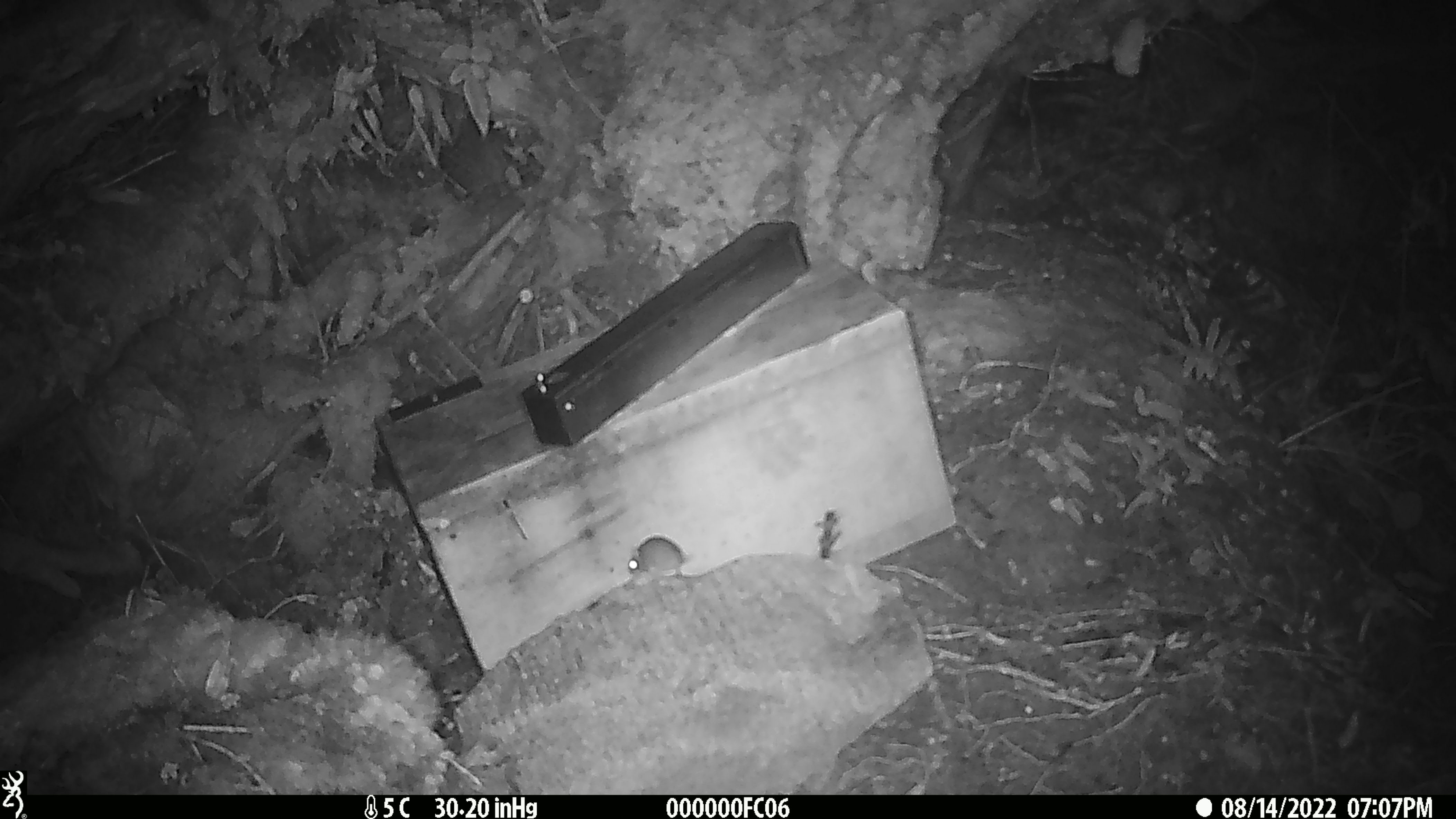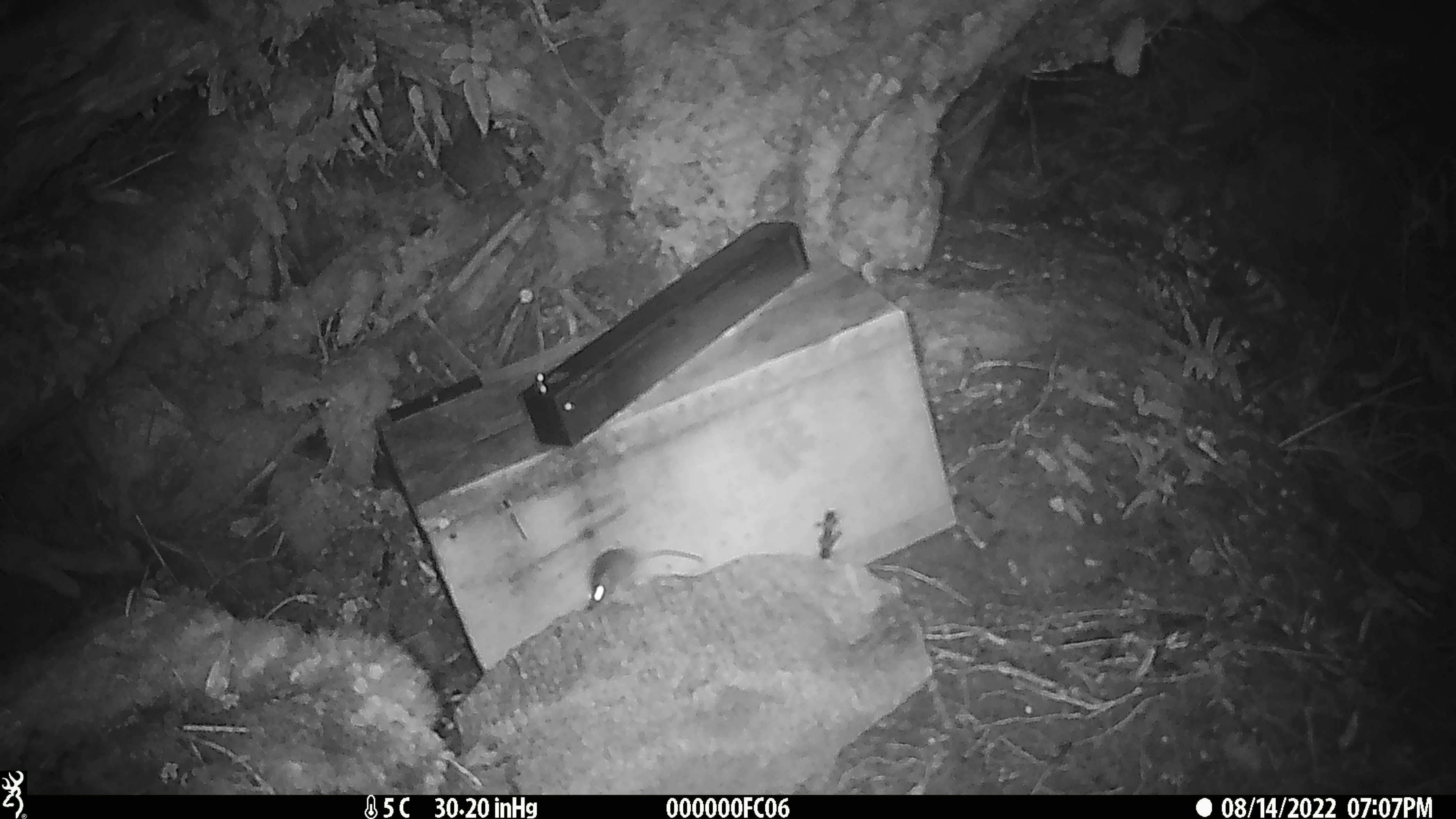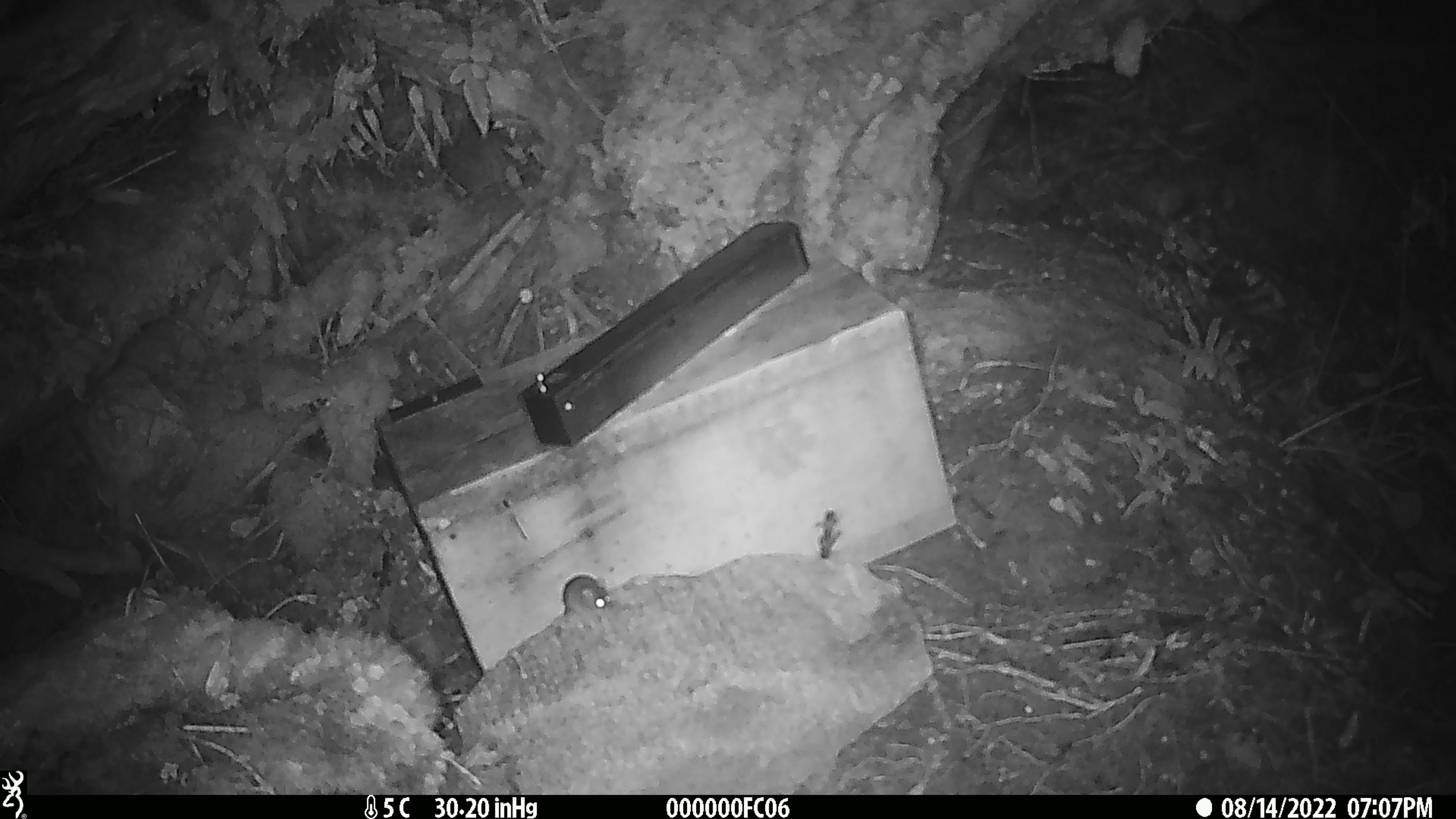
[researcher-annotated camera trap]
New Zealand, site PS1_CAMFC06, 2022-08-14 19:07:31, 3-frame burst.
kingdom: Animalia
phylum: Chordata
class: Mammalia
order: Rodentia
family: Muridae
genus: Mus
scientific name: Mus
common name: mouse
Mouse (Mus).